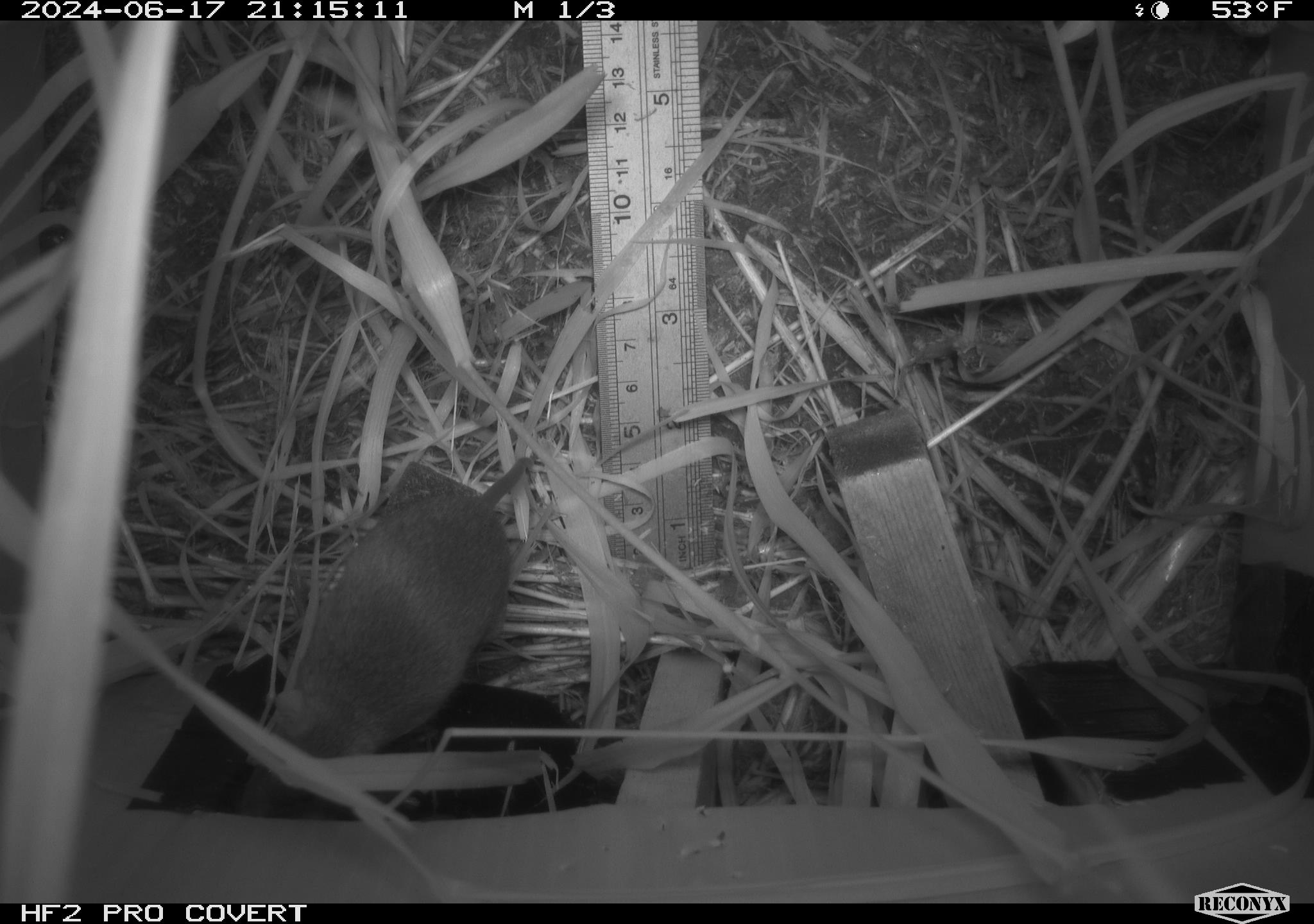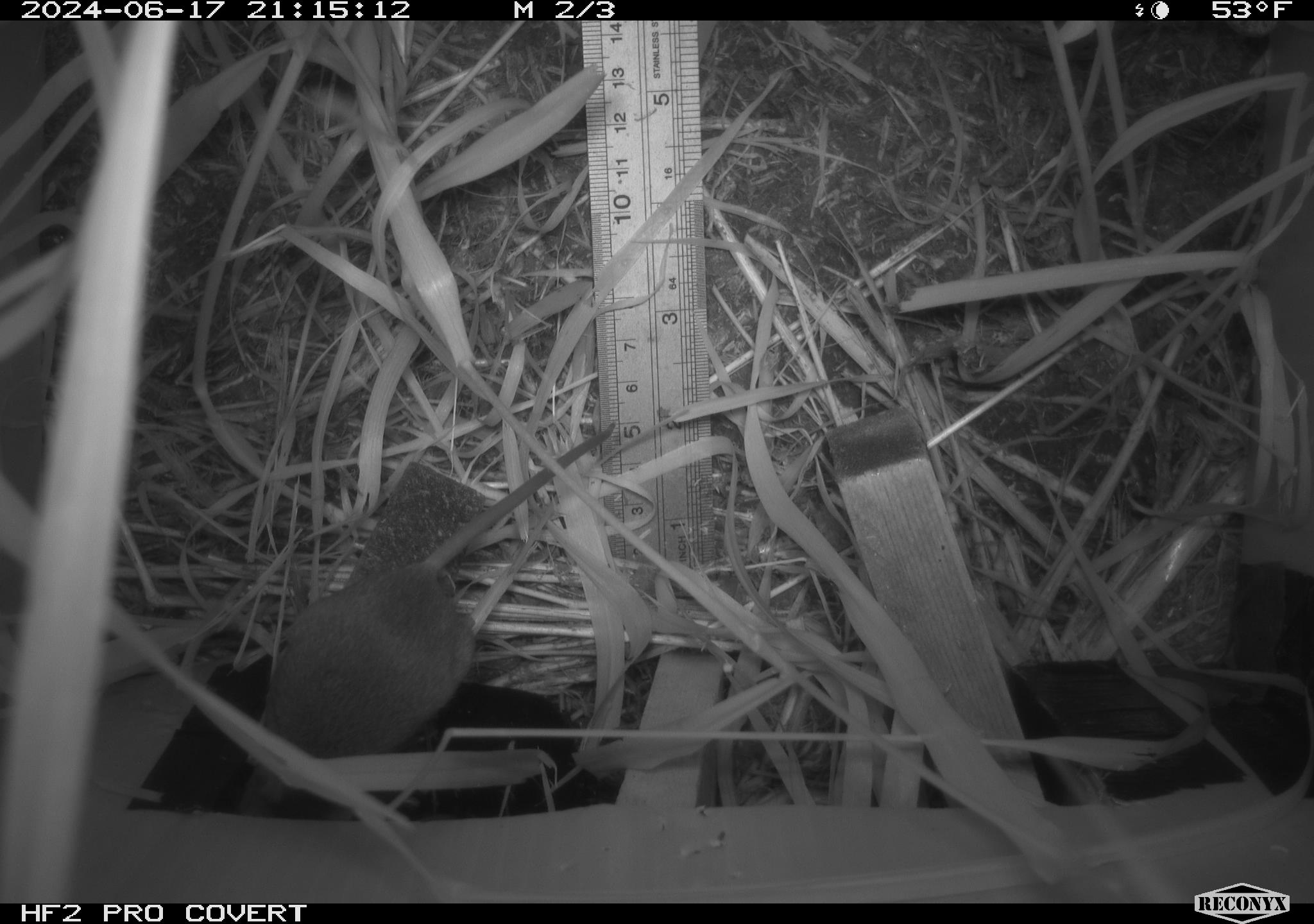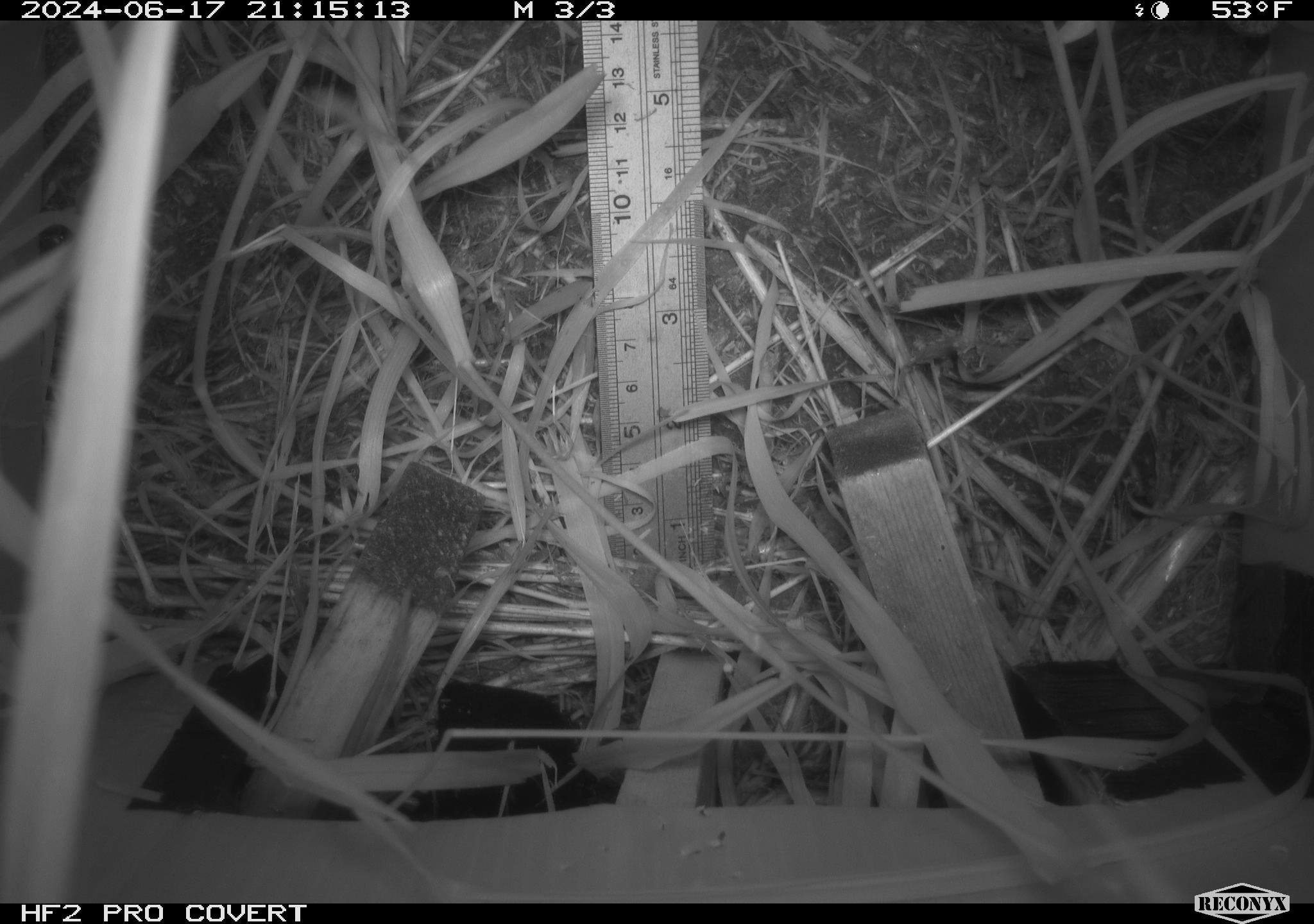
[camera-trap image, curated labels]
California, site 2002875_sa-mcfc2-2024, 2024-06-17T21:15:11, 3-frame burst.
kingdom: Animalia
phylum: Chordata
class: Mammalia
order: Rodentia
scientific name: Rodentia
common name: rodent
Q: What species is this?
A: Rodent (Rodentia).